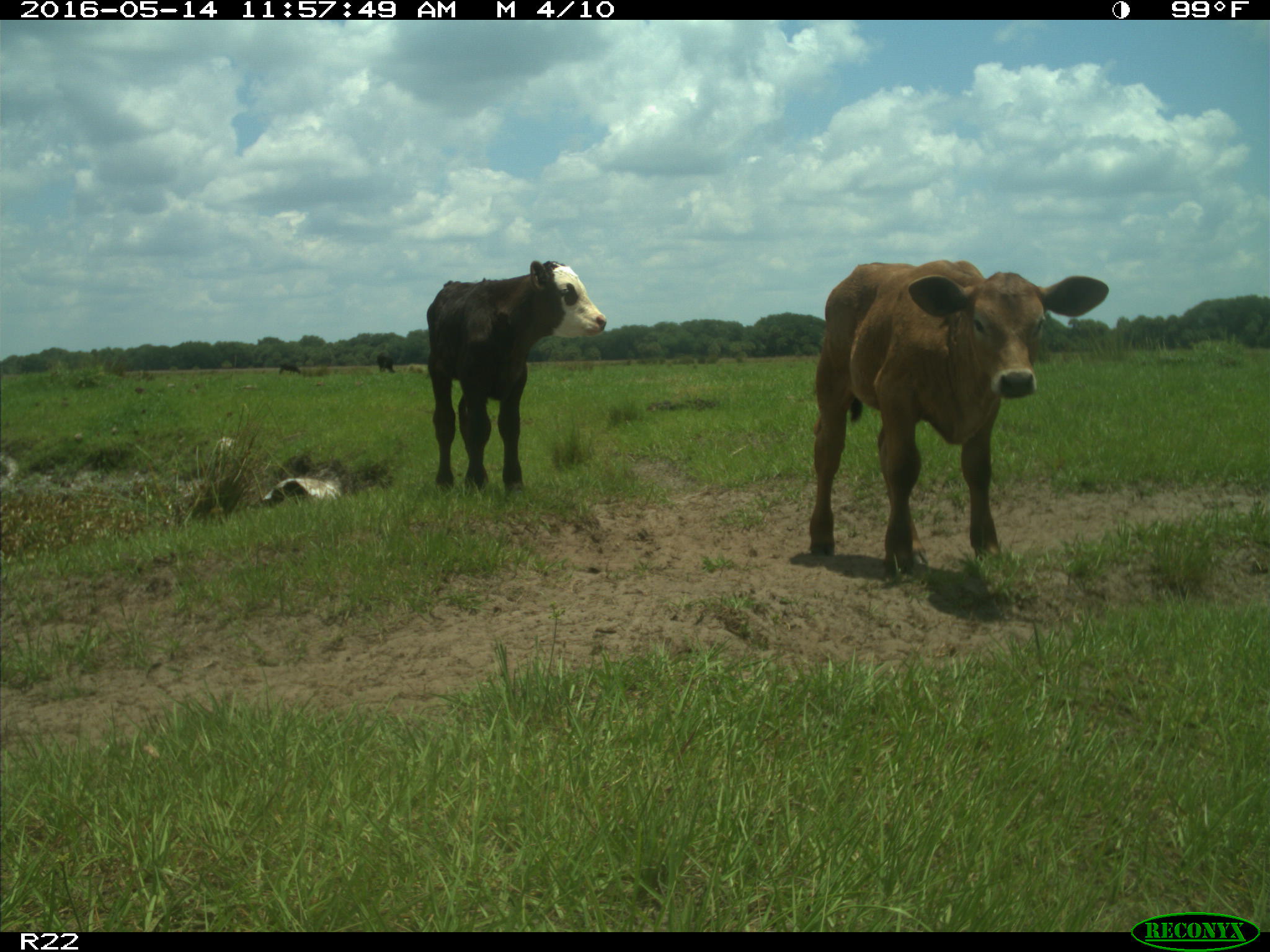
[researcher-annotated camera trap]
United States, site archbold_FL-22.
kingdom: Animalia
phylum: Chordata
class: Mammalia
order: Artiodactyla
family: Bovidae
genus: Bos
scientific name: Bos taurus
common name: domestic cow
Bos taurus (domestic cow).